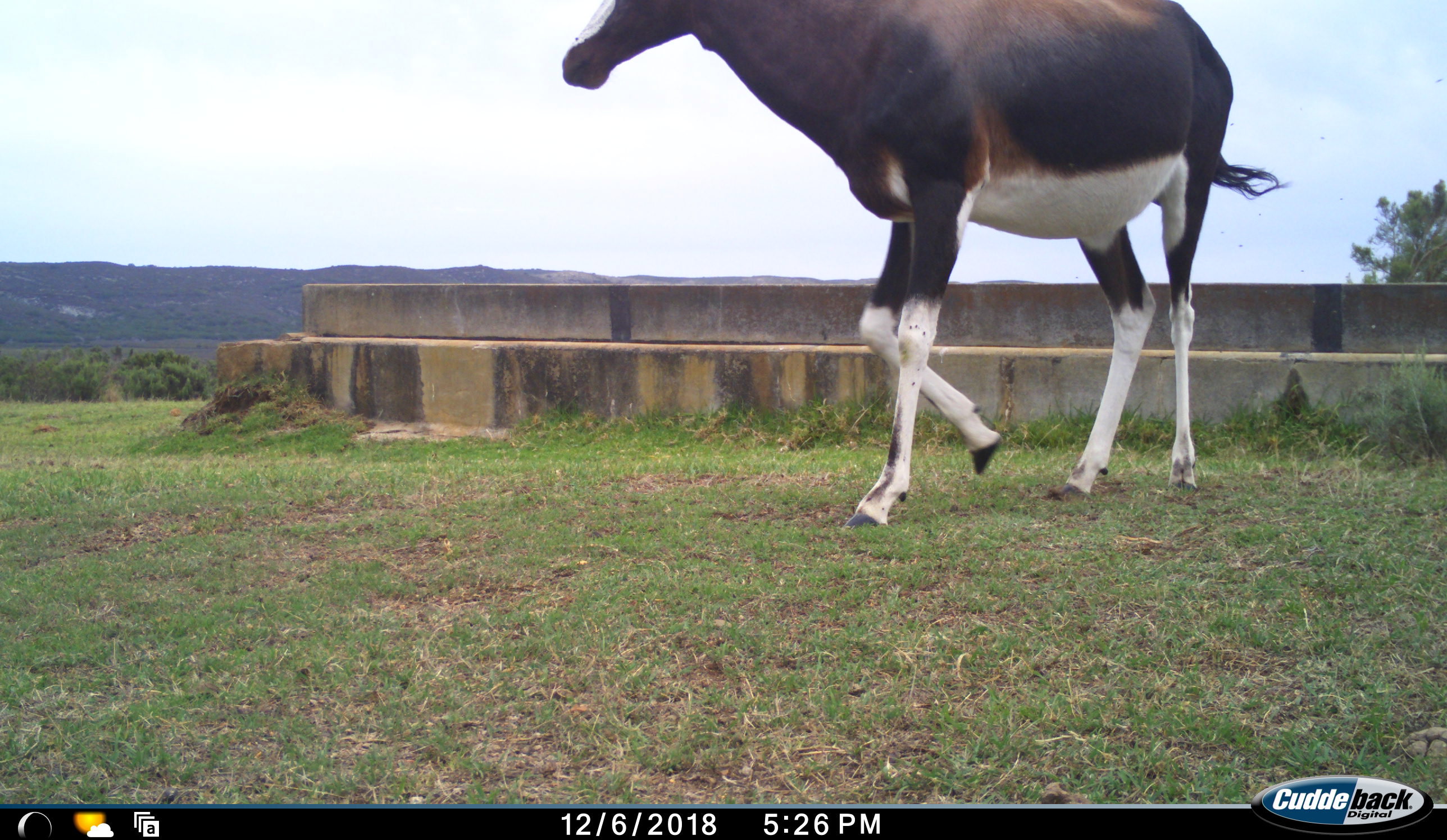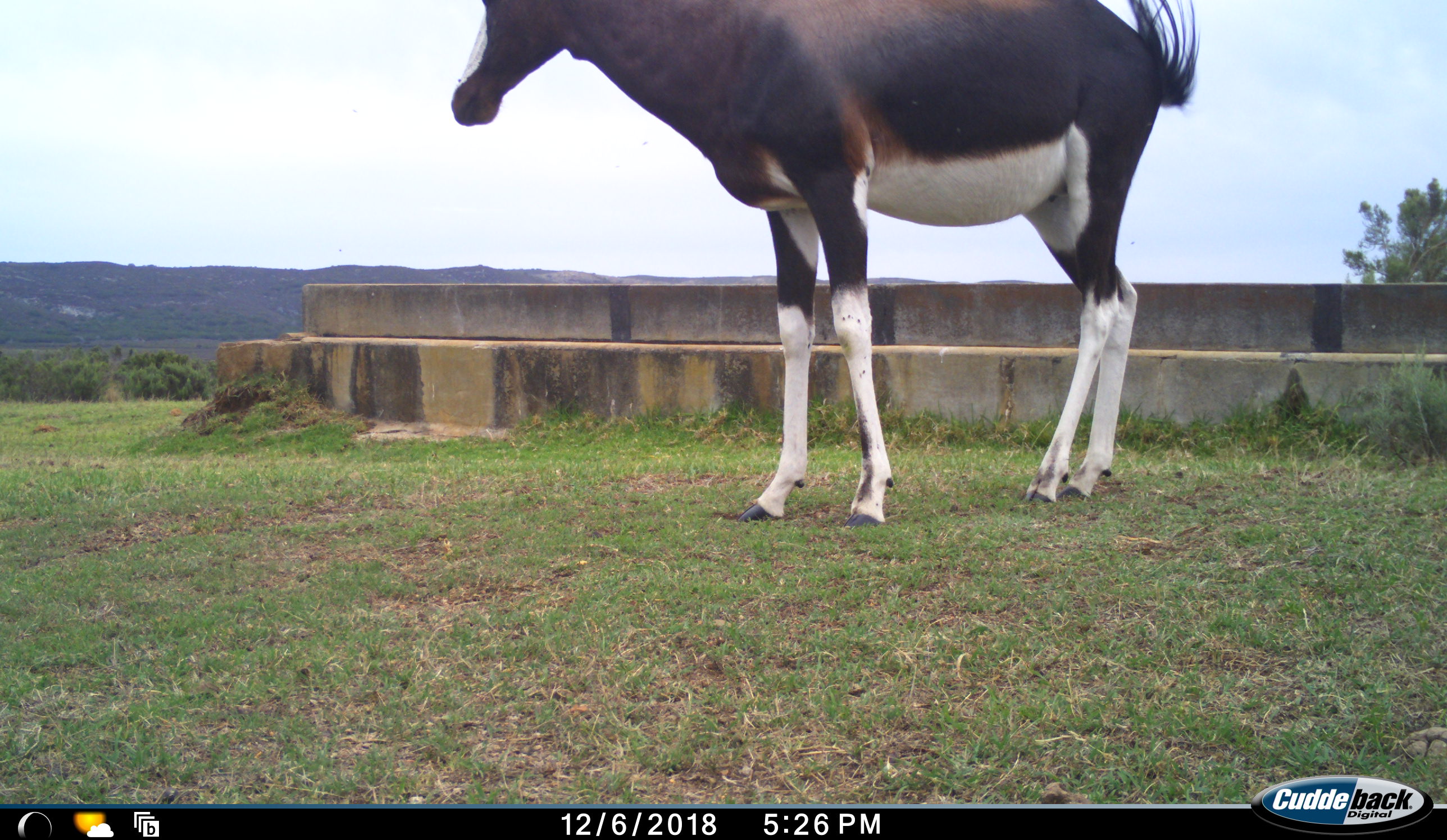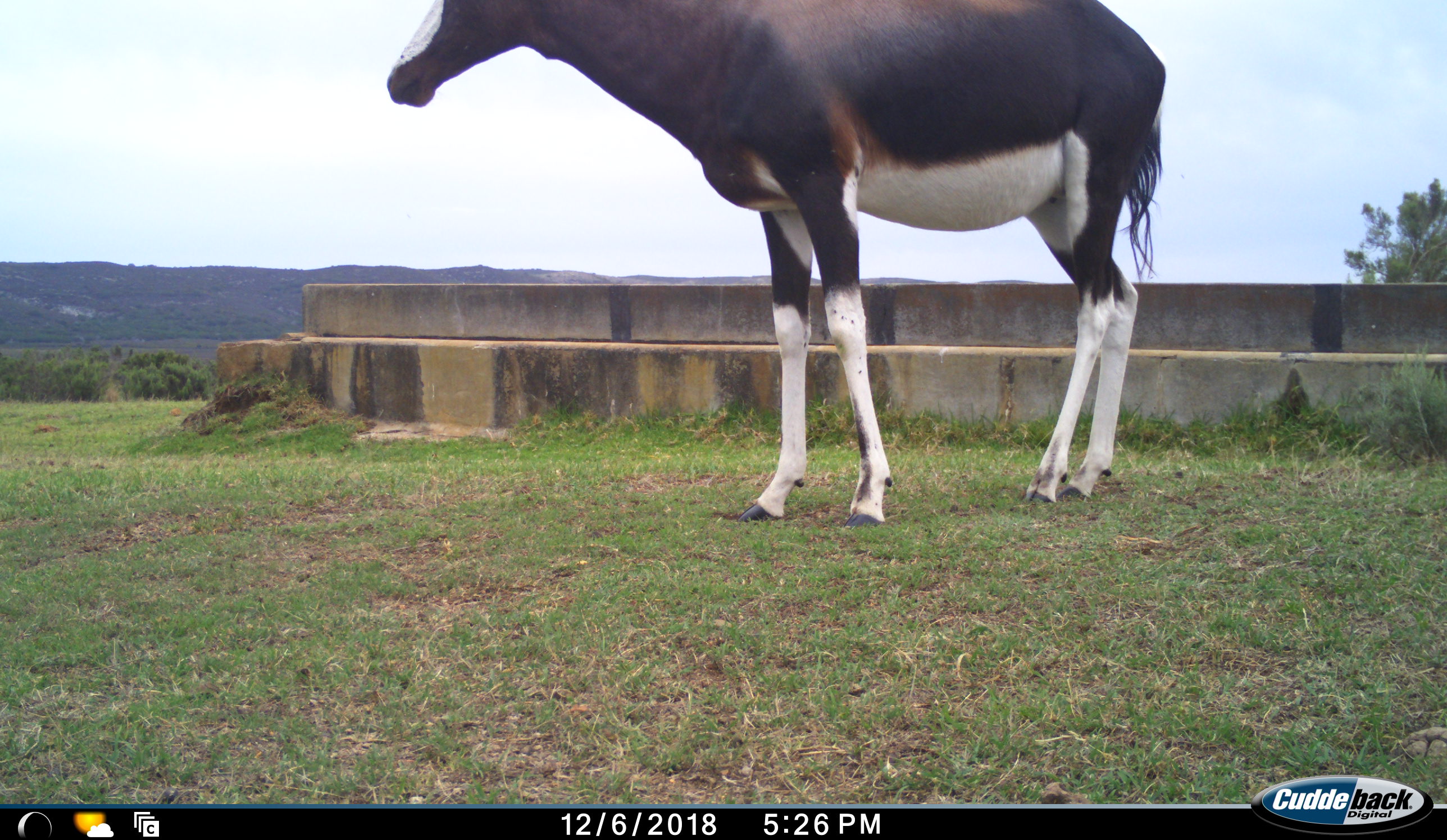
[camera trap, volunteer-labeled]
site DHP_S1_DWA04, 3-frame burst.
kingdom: Animalia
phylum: Chordata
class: Mammalia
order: Artiodactyla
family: Bovidae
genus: Damaliscus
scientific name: Damaliscus pygargus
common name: bontebok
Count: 1.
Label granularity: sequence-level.